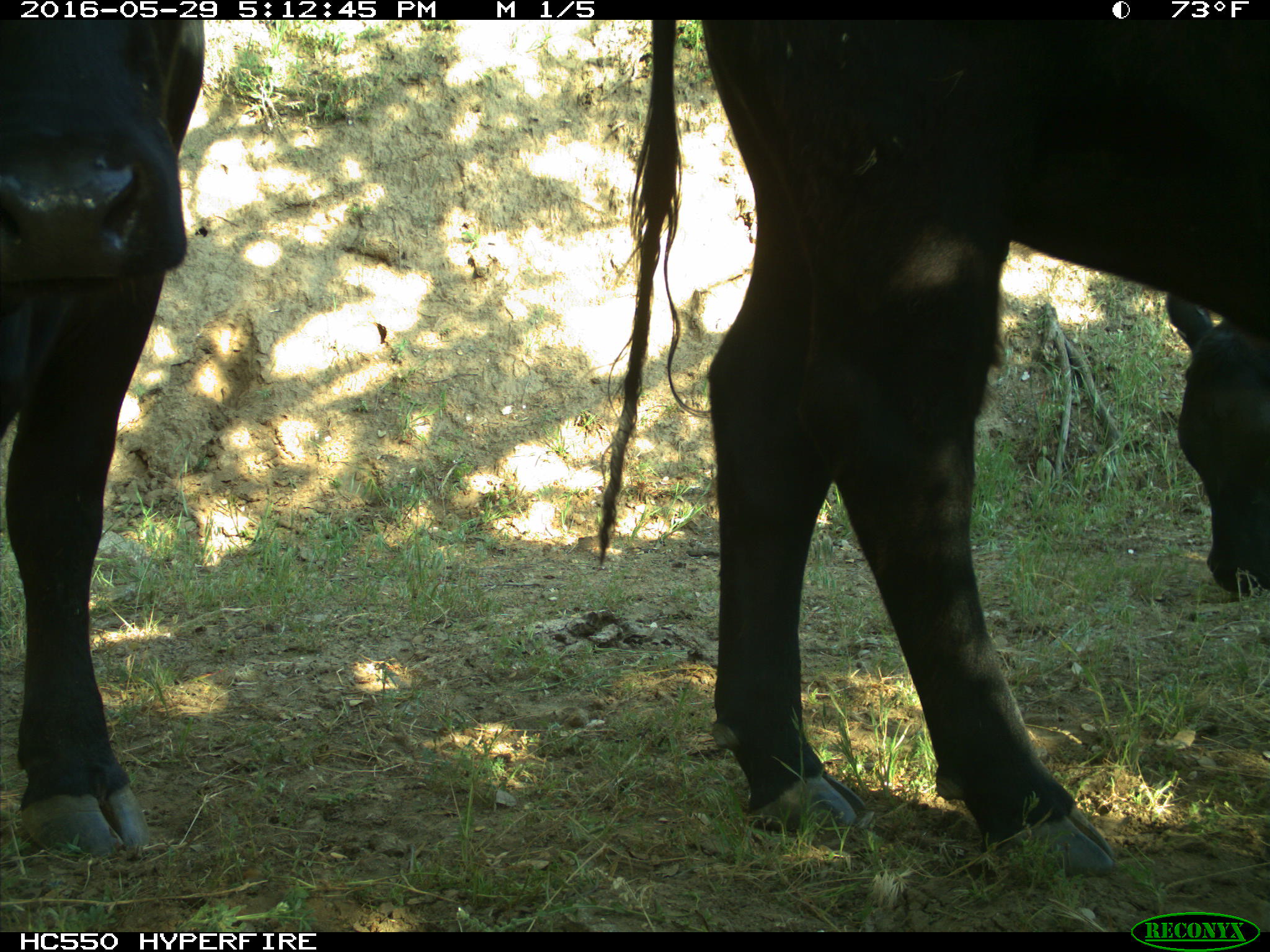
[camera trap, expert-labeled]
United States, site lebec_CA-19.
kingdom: Animalia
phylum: Chordata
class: Mammalia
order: Artiodactyla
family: Bovidae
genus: Bos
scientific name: Bos taurus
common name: domestic cow